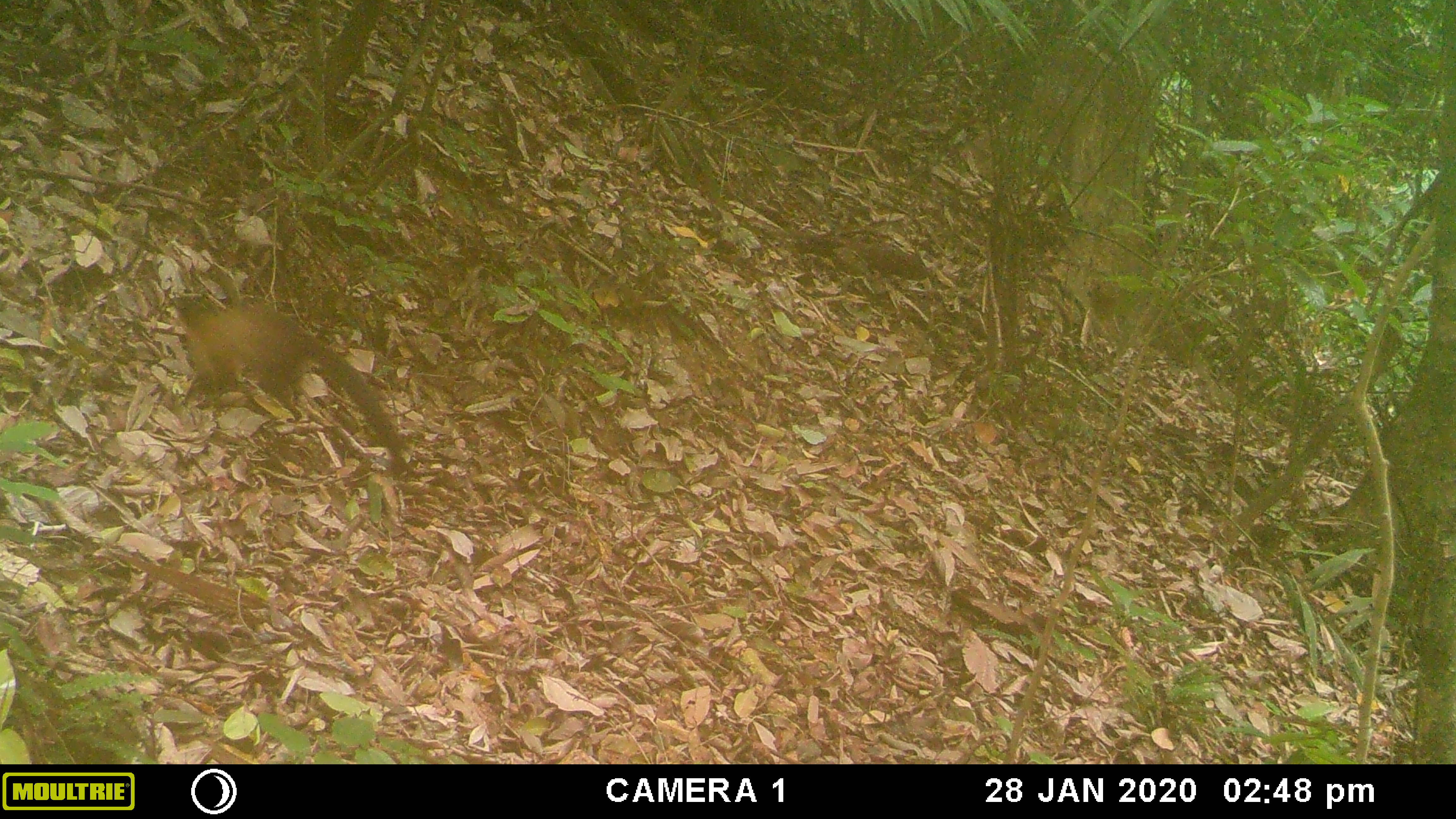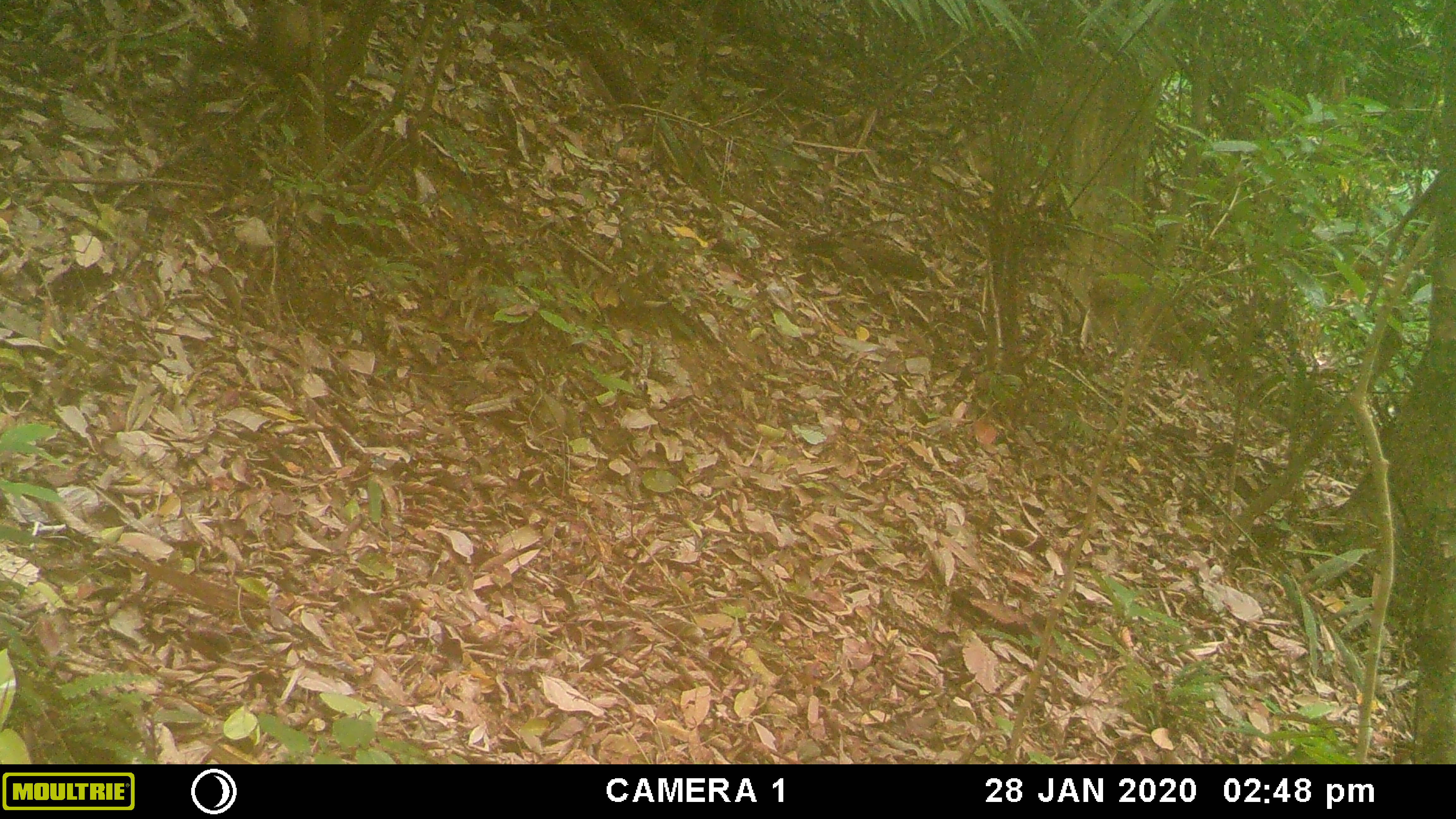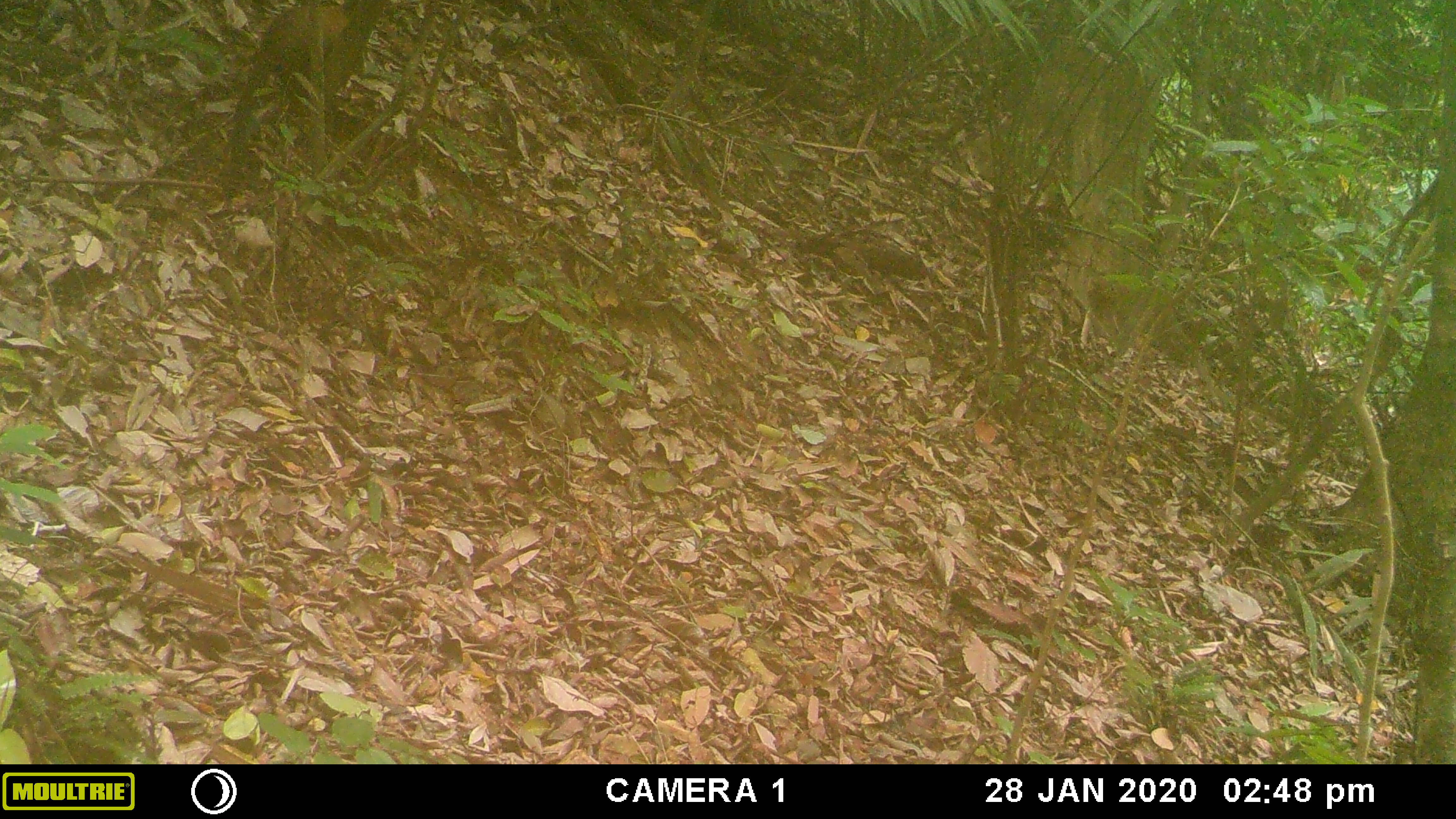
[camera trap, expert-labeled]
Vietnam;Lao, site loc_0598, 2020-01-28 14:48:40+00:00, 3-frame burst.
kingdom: Animalia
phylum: Chordata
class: Mammalia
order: Carnivora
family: Mustelidae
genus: Martes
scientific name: Martes flavigula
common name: yellow-throated marten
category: yellow throated marten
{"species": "yellow throated marten (yellow-throated marten) (Martes flavigula)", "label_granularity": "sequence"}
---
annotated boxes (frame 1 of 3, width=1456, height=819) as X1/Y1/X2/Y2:
yellow throated marten: 169/293/406/470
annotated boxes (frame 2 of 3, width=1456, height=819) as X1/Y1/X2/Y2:
yellow throated marten: 186/0/348/112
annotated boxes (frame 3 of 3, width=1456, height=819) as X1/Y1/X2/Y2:
yellow throated marten: 227/4/347/163